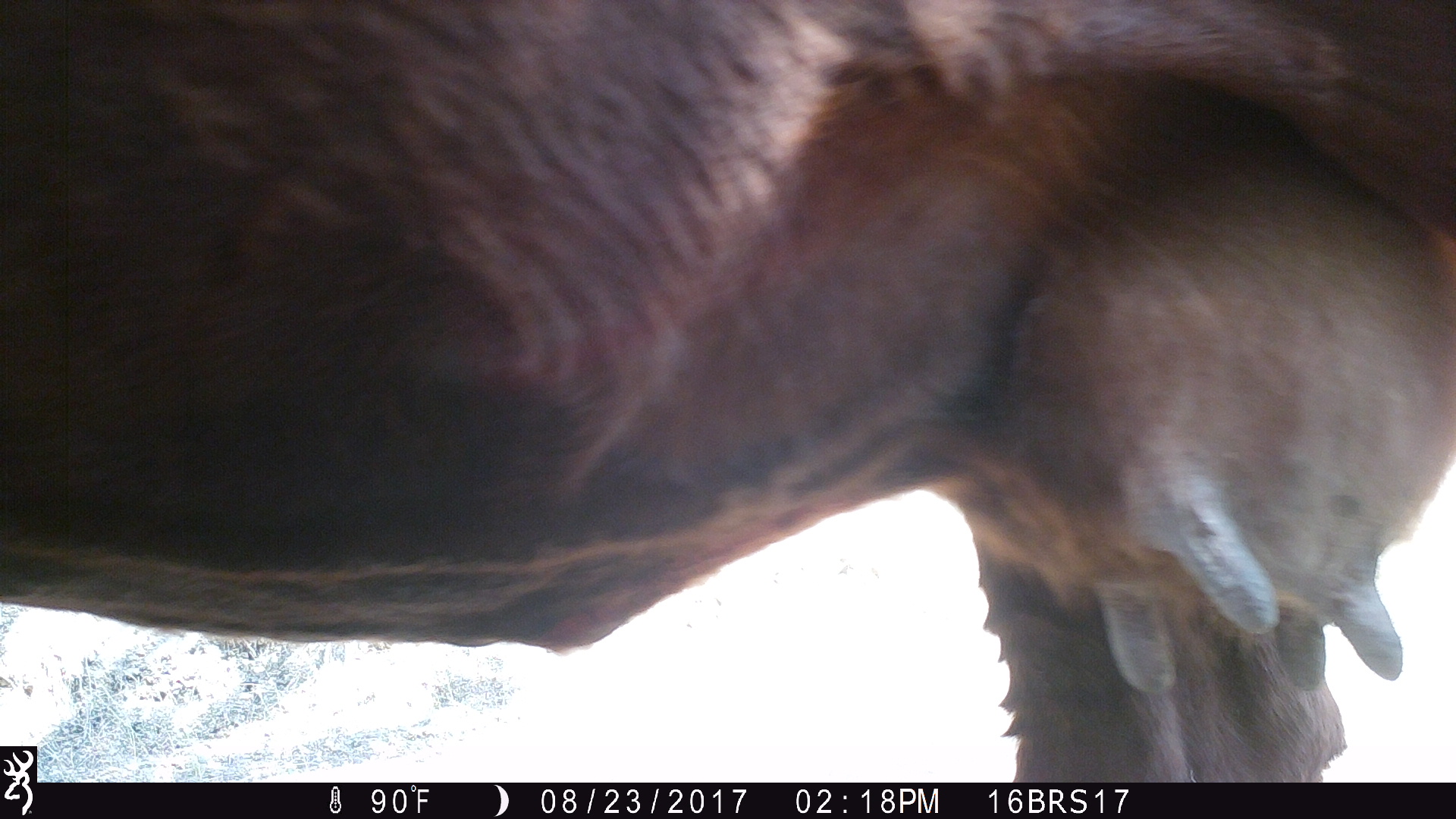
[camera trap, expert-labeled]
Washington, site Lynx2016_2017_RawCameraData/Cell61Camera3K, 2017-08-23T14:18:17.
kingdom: Animalia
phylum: Chordata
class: Mammalia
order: Artiodactyla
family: Bovidae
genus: Bos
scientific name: Bos taurus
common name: domestic cattle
Domestic cattle (Bos taurus). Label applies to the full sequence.